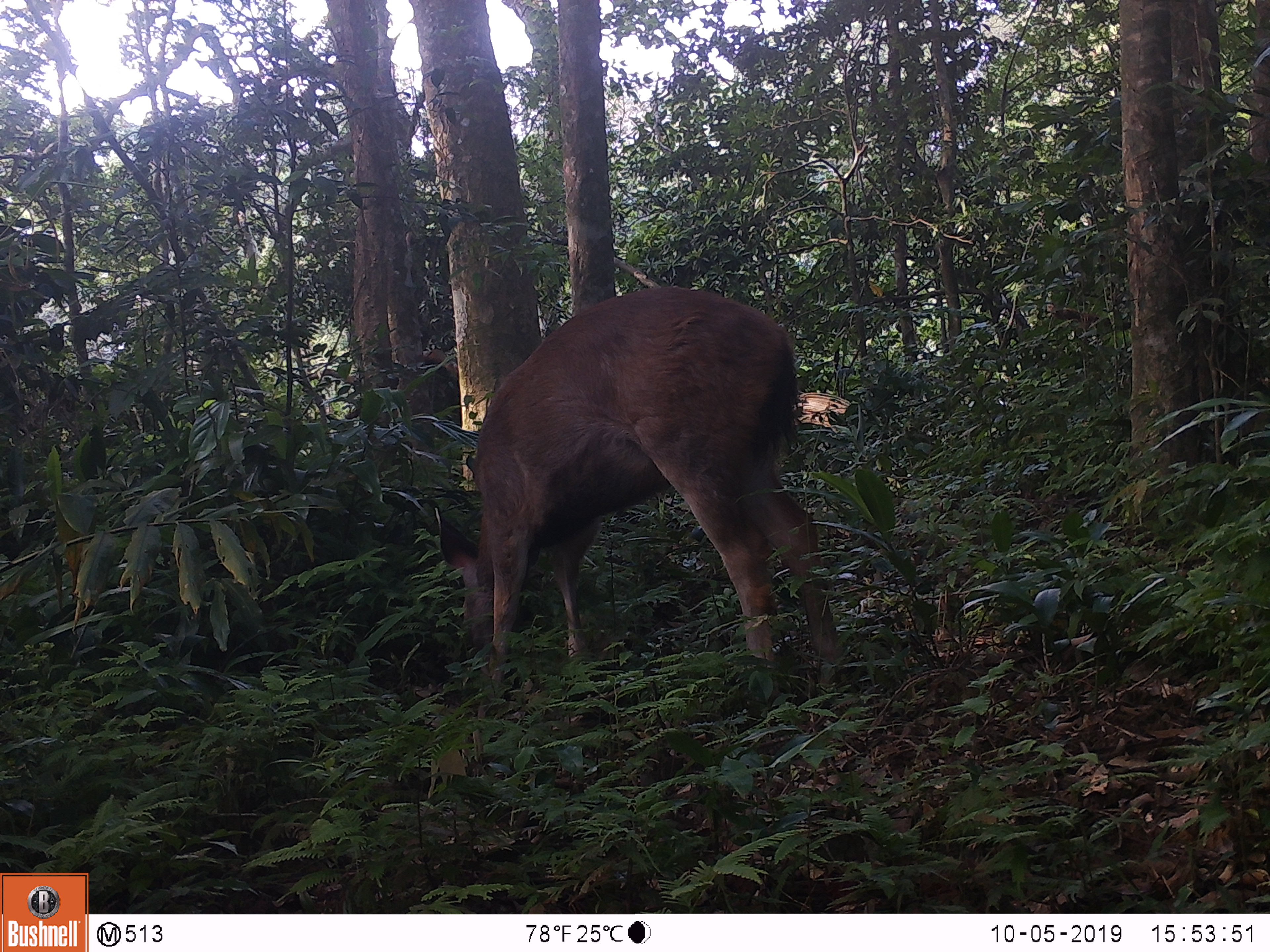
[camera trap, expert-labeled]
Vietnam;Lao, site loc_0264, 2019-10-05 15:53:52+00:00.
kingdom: Animalia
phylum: Chordata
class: Mammalia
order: Artiodactyla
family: Cervidae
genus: Rusa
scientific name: Rusa unicolor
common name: sambar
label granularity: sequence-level